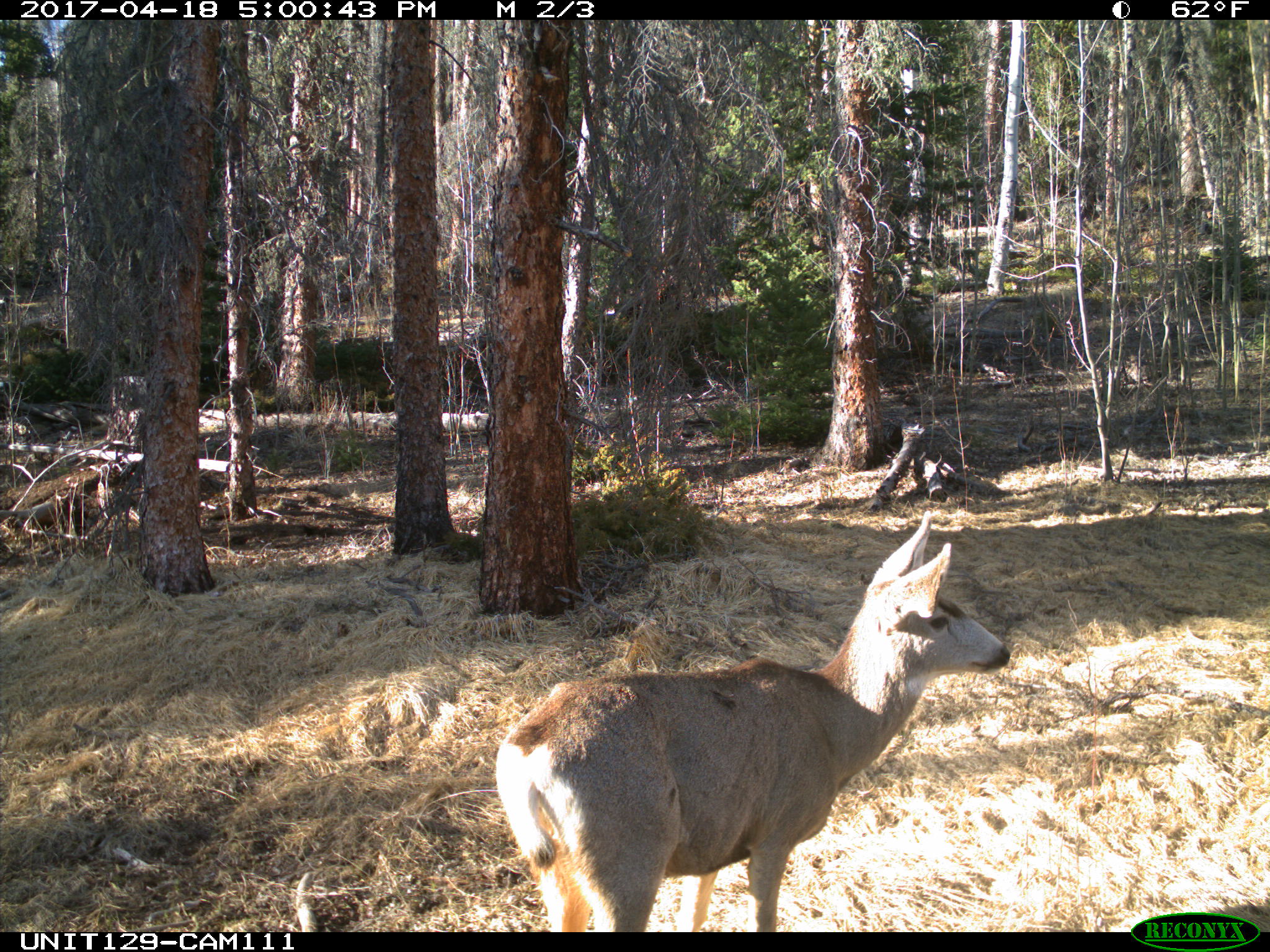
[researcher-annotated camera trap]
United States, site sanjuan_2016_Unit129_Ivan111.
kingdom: Animalia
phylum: Chordata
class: Mammalia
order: Artiodactyla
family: Cervidae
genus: Odocoileus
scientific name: Odocoileus hemionus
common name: mule deer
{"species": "Odocoileus hemionus (mule deer)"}